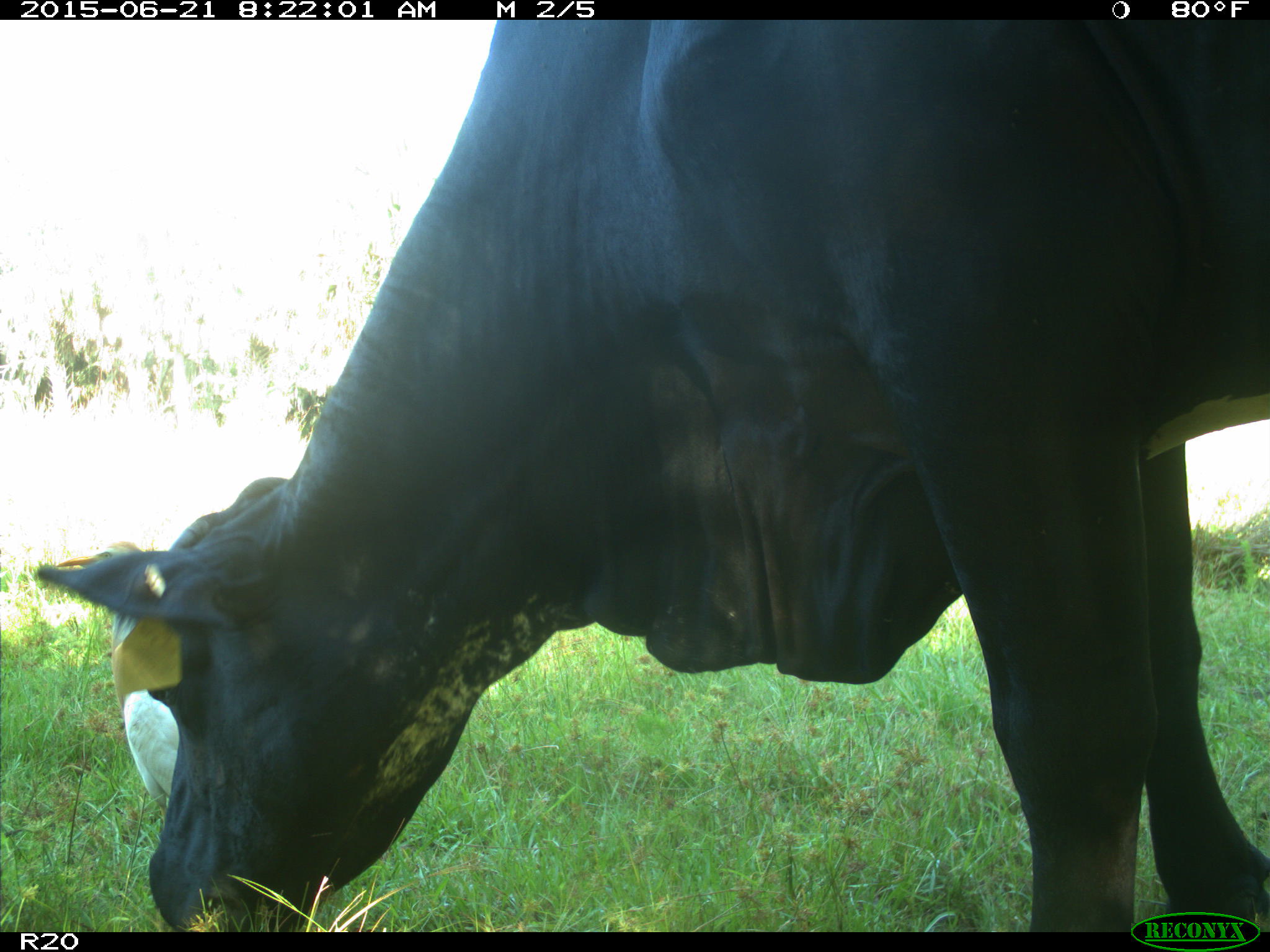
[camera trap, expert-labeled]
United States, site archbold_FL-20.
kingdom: Animalia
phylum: Chordata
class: Mammalia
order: Artiodactyla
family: Bovidae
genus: Bos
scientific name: Bos taurus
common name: domestic cow